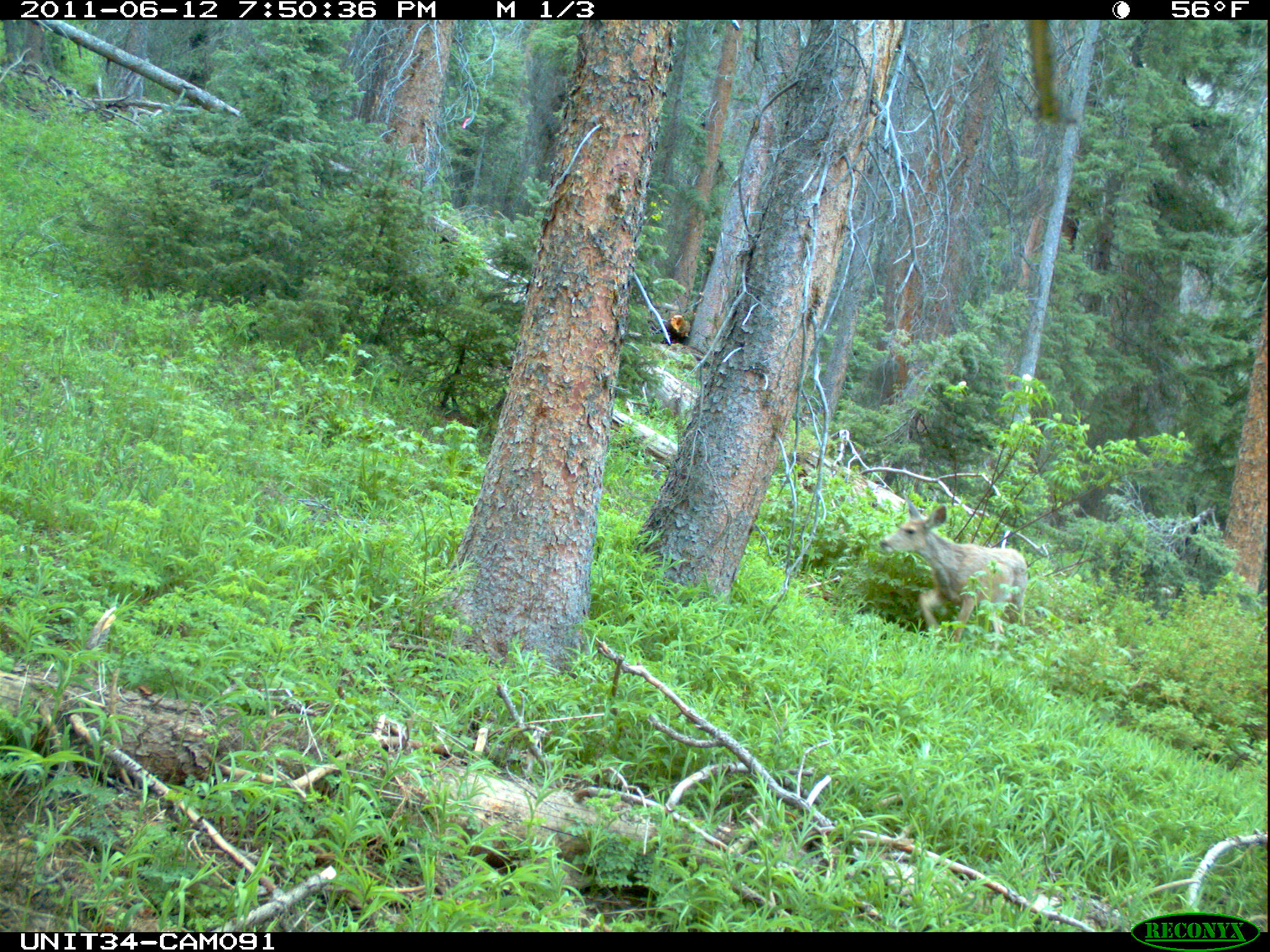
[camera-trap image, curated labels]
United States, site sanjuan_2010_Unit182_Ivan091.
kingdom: Animalia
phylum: Chordata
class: Mammalia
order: Artiodactyla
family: Cervidae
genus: Odocoileus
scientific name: Odocoileus hemionus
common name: mule deer